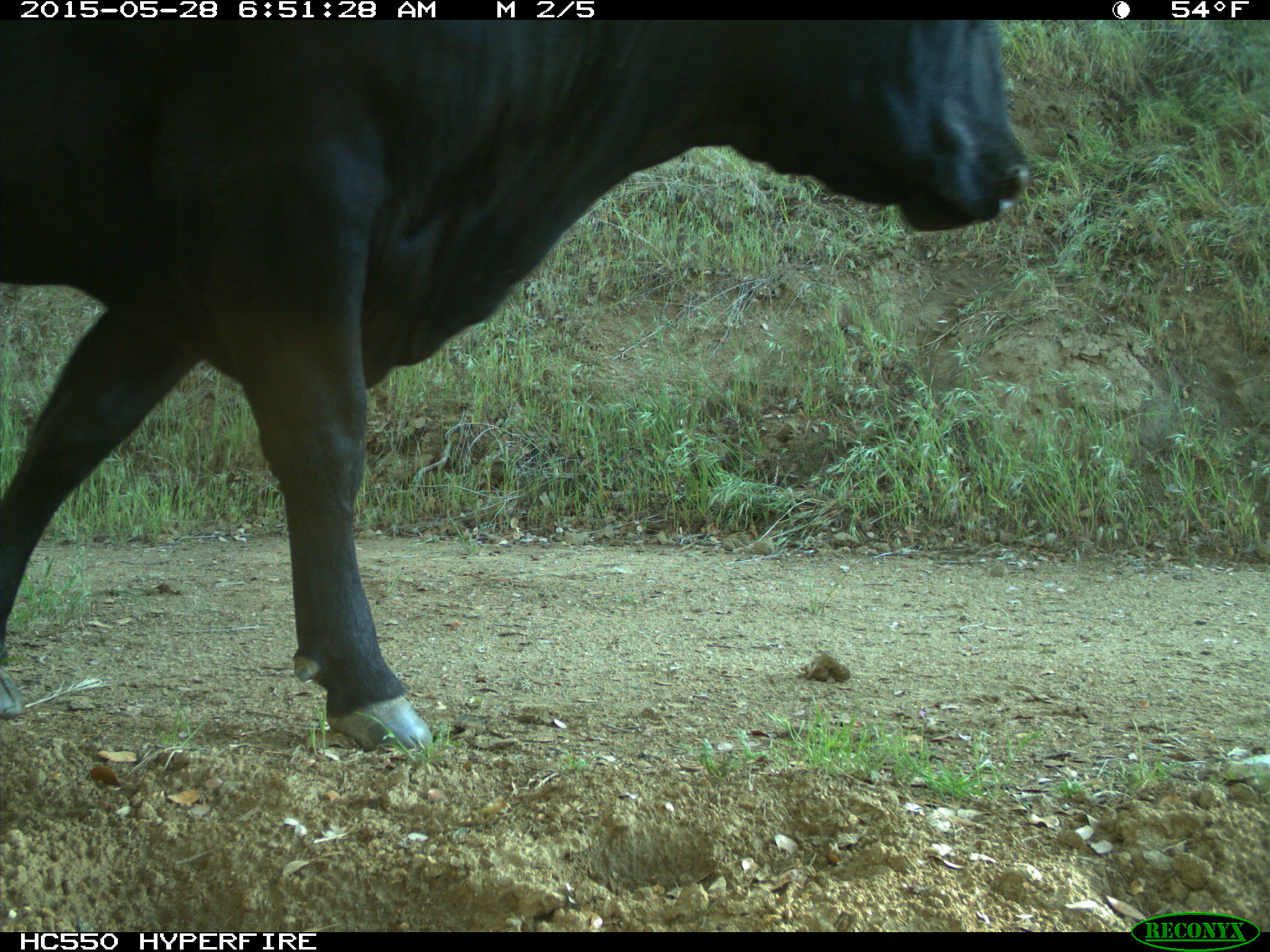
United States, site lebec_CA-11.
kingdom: Animalia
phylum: Chordata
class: Mammalia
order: Artiodactyla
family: Bovidae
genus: Bos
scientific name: Bos taurus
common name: domestic cow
Bos taurus (domestic cow).